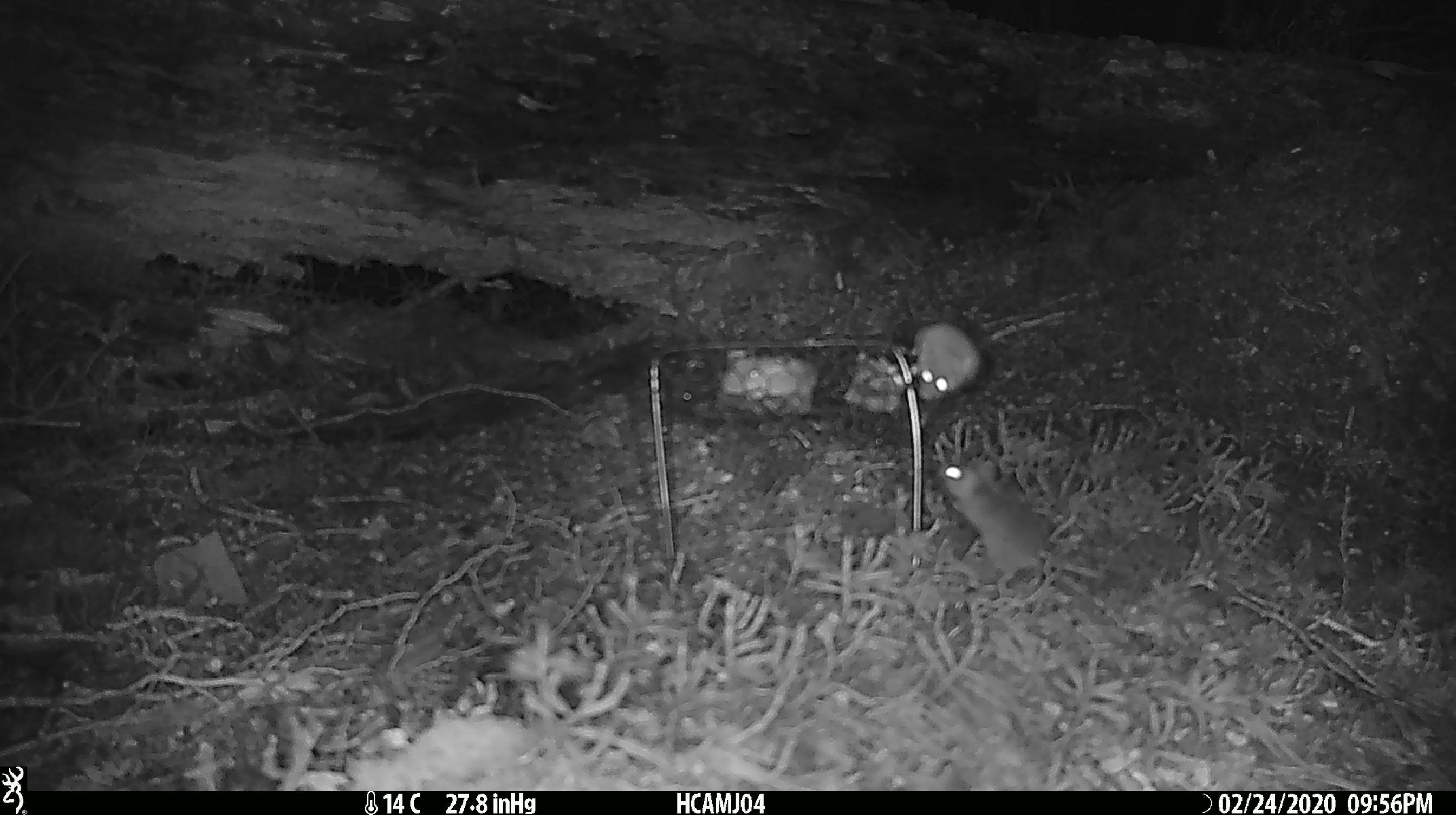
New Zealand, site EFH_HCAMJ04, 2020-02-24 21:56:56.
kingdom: Animalia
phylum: Chordata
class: Mammalia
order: Rodentia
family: Muridae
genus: Mus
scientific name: Mus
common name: mouse